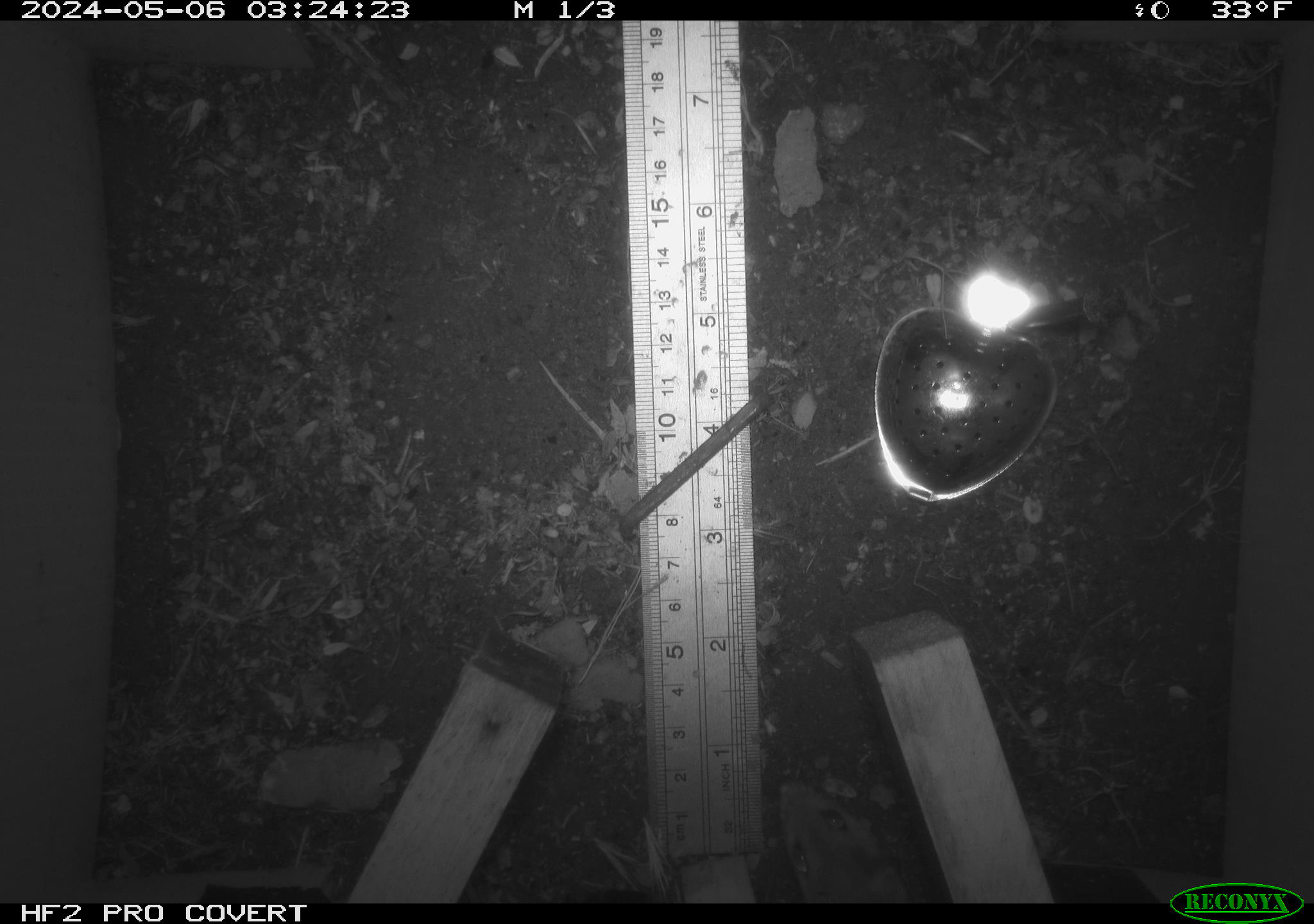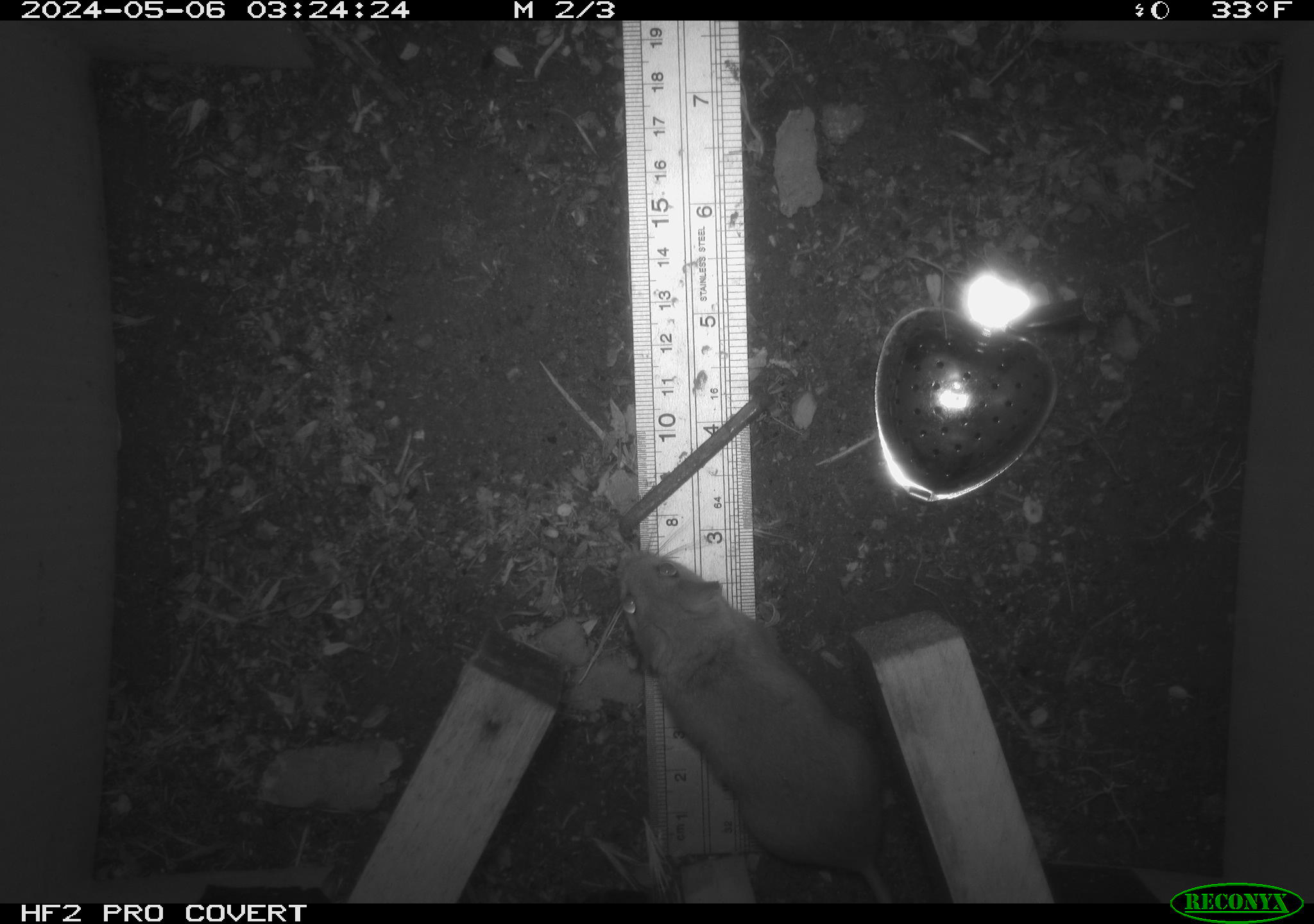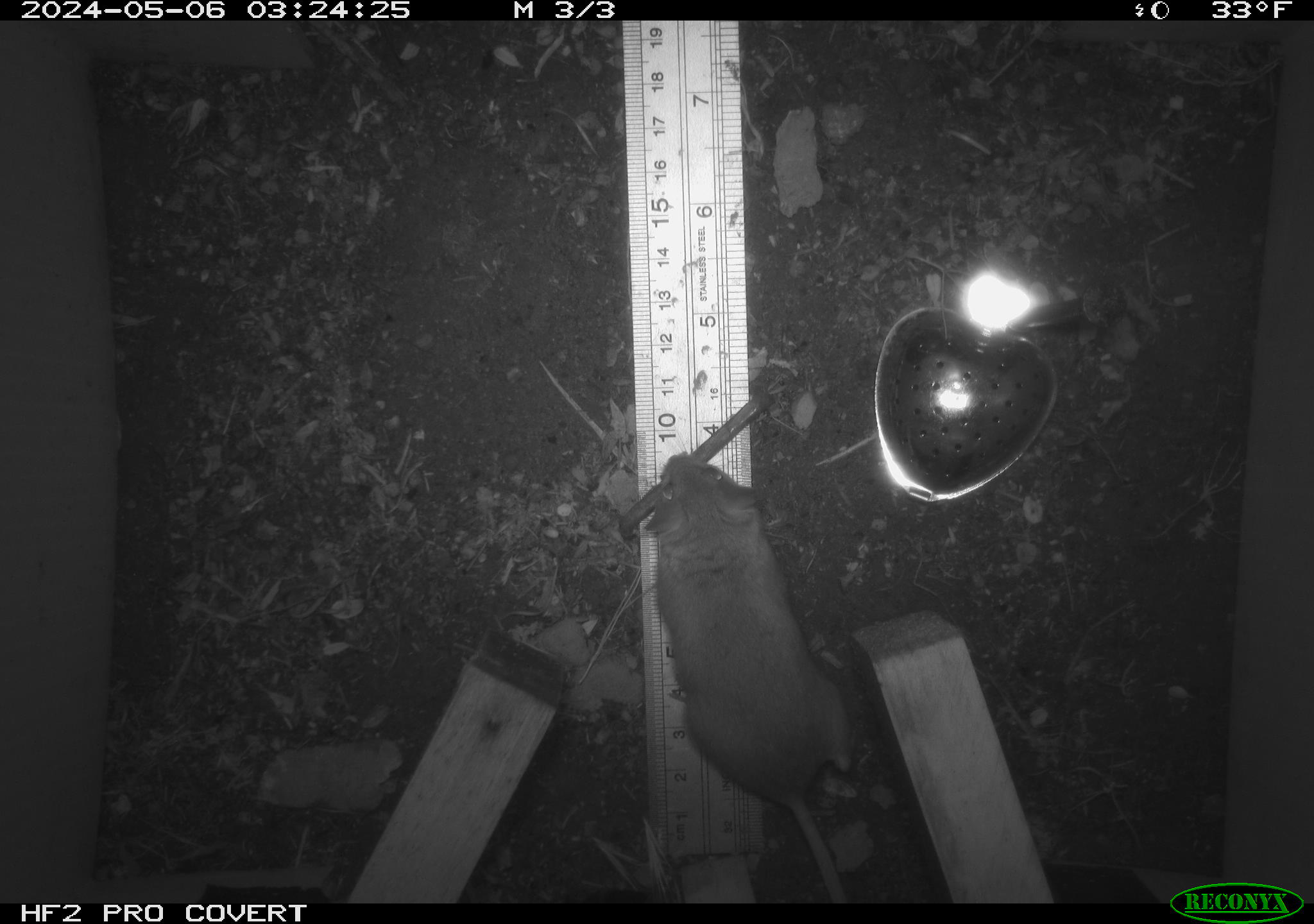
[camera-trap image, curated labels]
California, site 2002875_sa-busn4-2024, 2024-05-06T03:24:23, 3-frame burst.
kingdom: Animalia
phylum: Chordata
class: Mammalia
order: Rodentia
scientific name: Rodentia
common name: rodent